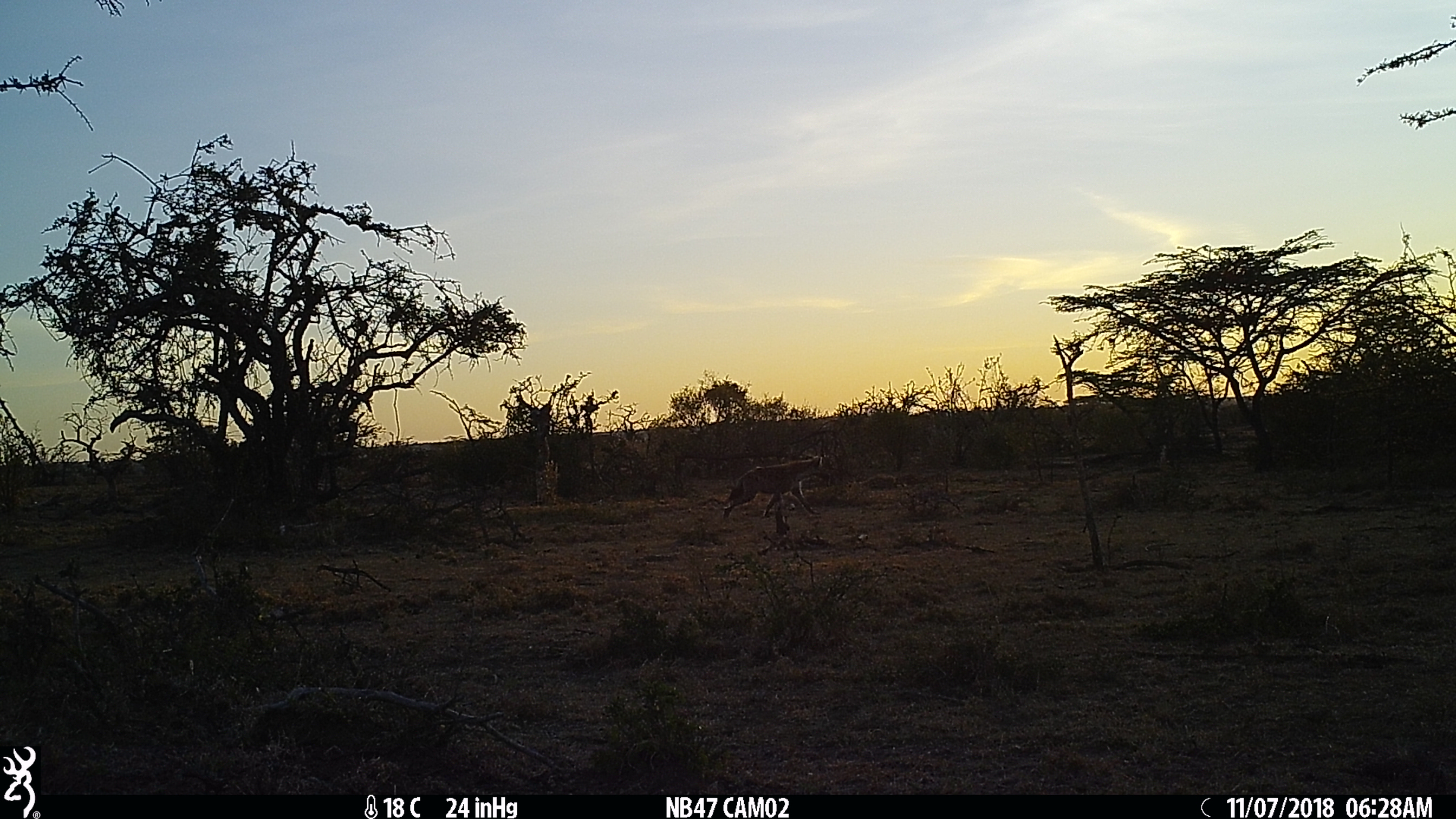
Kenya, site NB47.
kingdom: Animalia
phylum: Chordata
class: Mammalia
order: Carnivora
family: Hyaenidae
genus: Crocuta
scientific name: Crocuta crocuta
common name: spotted hyena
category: hyena spotted